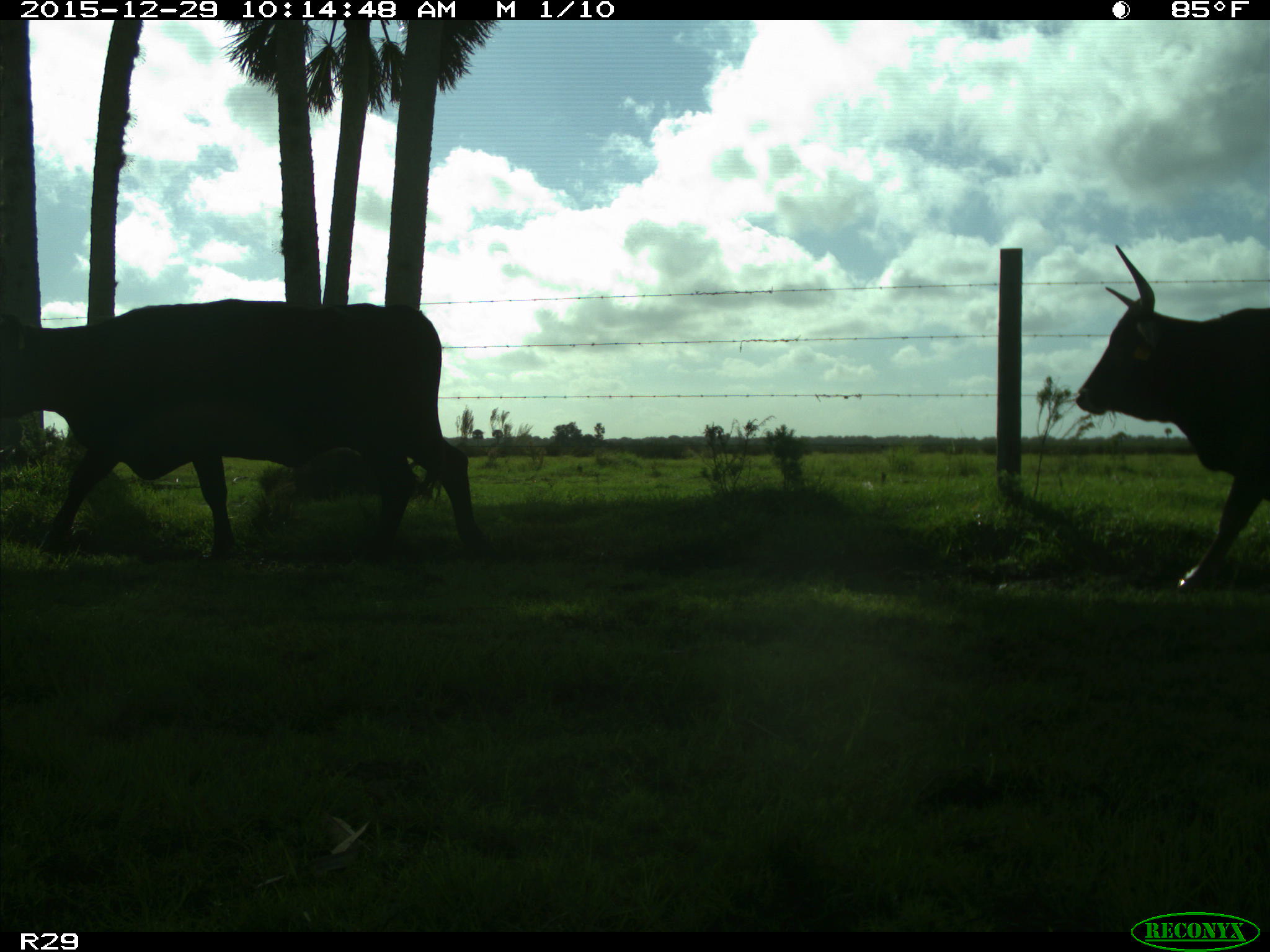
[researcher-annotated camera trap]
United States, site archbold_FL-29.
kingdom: Animalia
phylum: Chordata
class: Mammalia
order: Artiodactyla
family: Bovidae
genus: Bos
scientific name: Bos taurus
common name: domestic cow